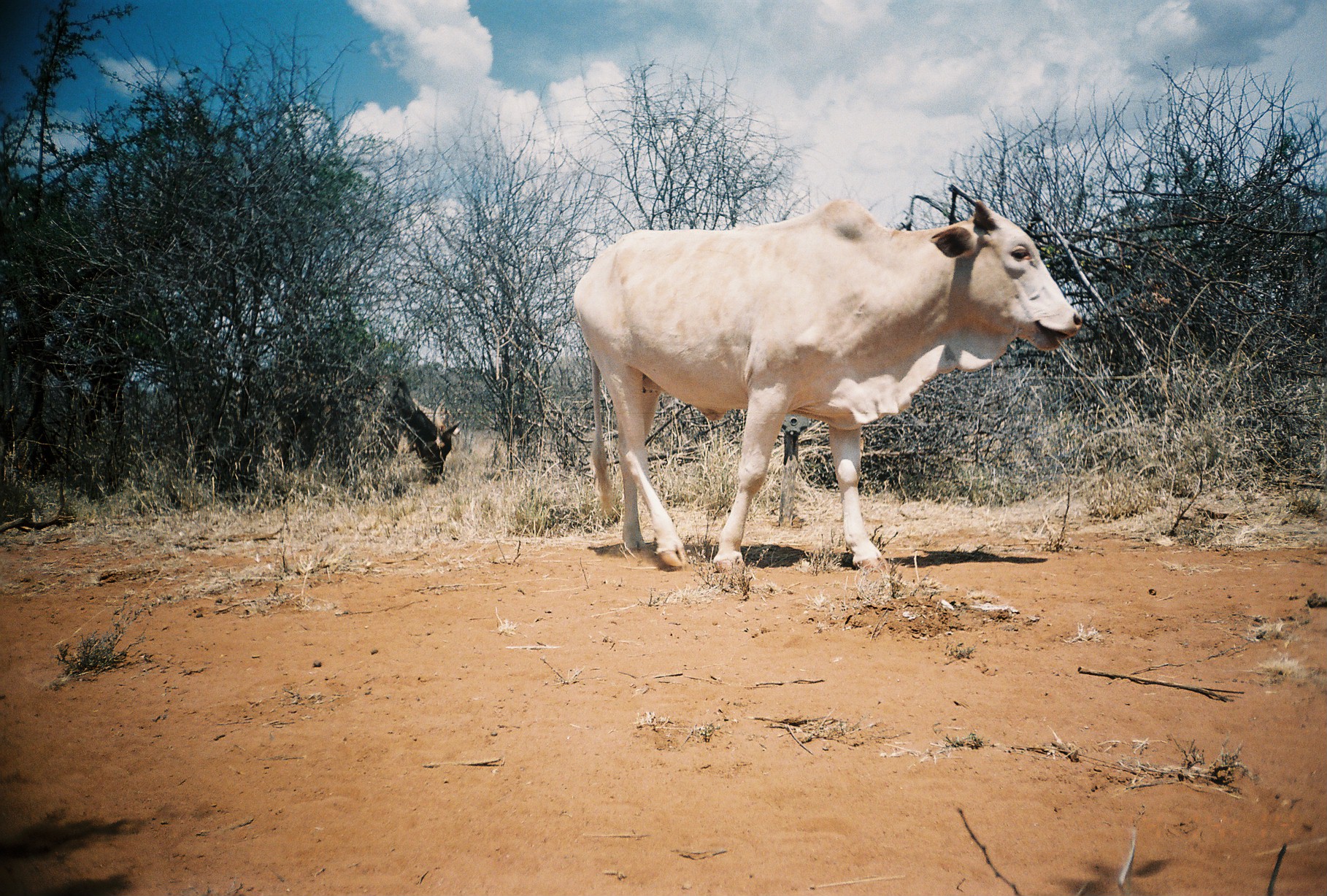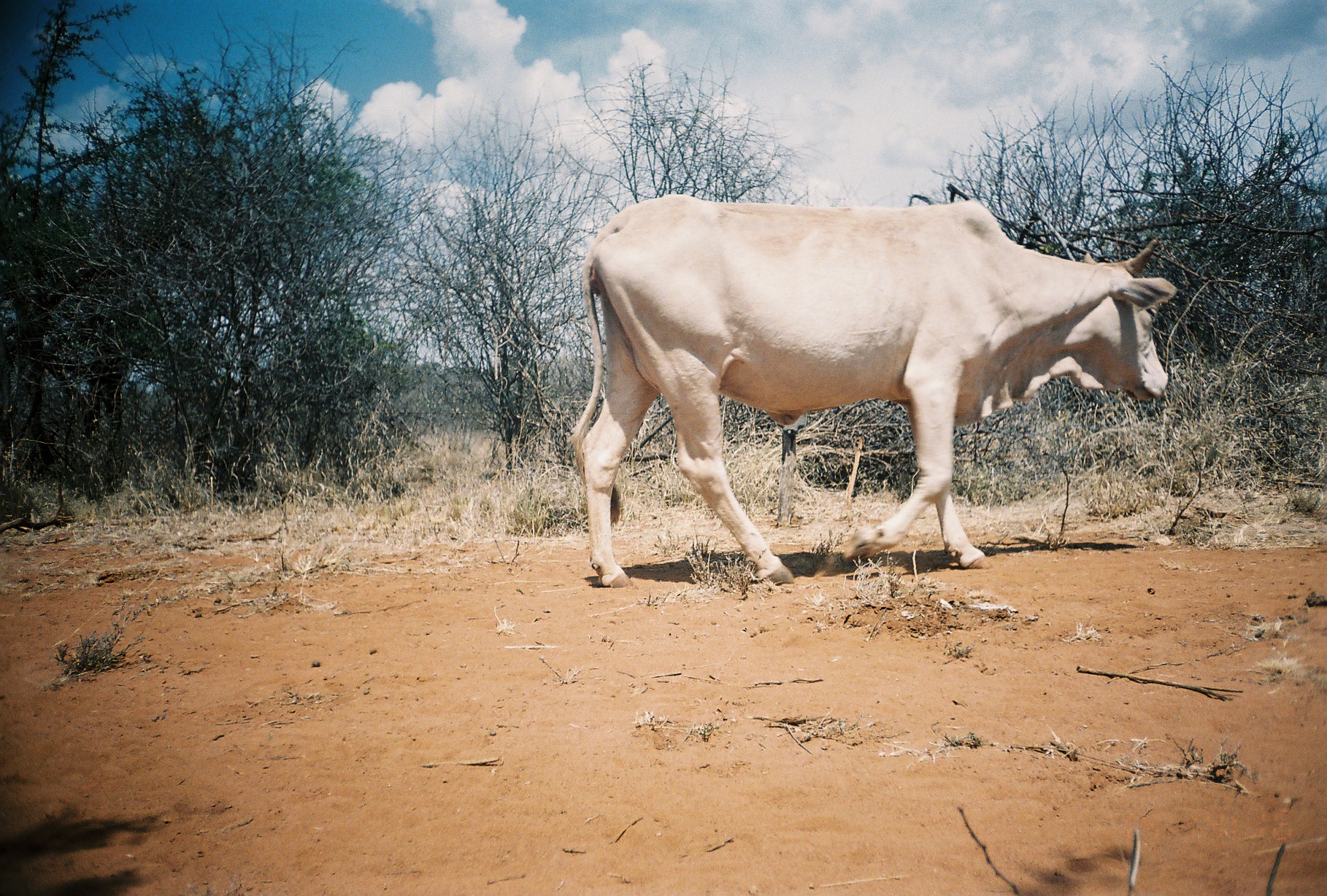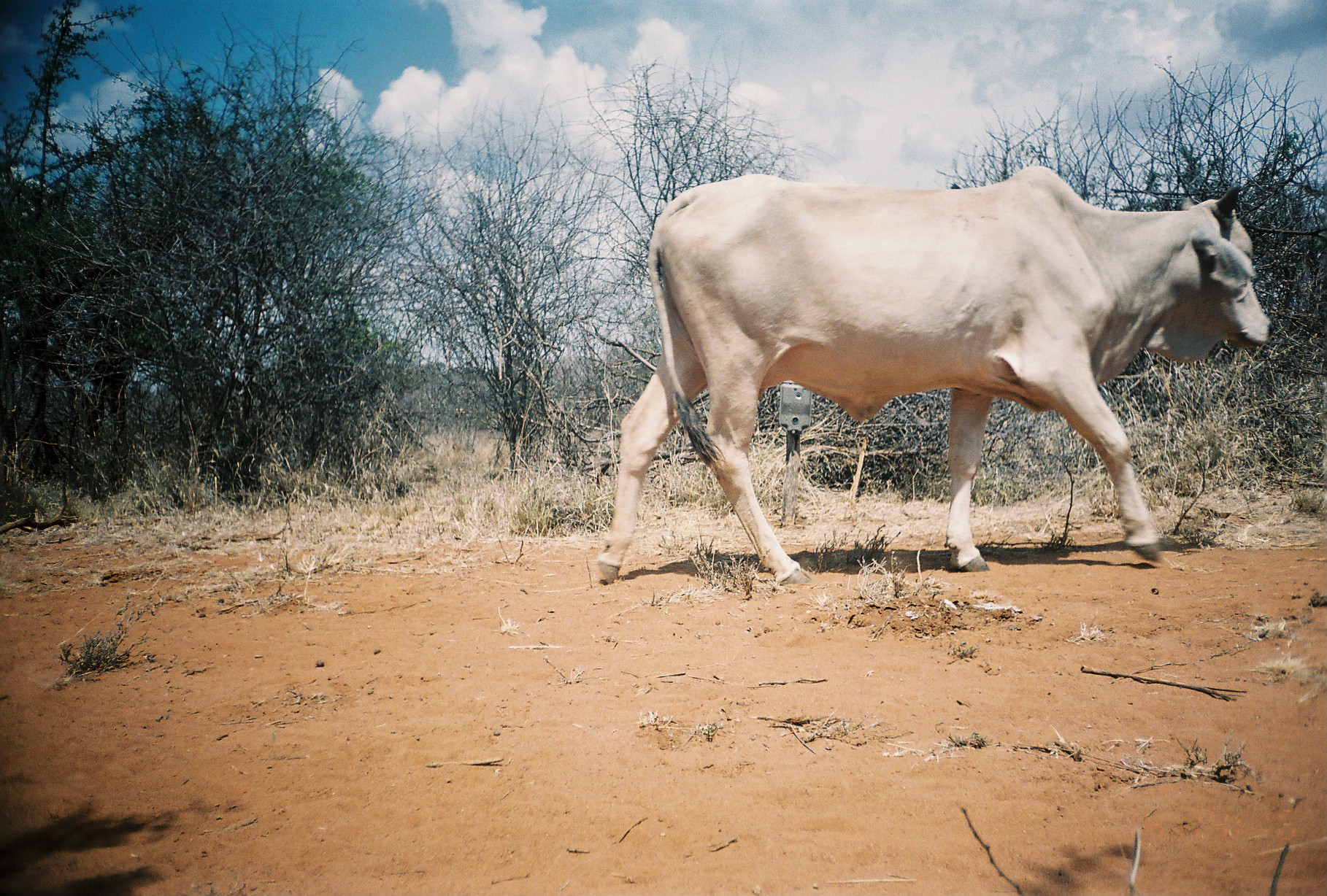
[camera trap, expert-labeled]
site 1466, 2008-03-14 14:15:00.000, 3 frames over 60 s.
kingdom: Animalia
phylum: Chordata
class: Mammalia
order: Artiodactyla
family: Bovidae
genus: Bos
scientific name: Bos taurus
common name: domestic cattle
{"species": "Bos taurus (domestic cattle)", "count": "3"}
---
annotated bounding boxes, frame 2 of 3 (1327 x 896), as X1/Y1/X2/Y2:
bos taurus: 565/193/1175/589